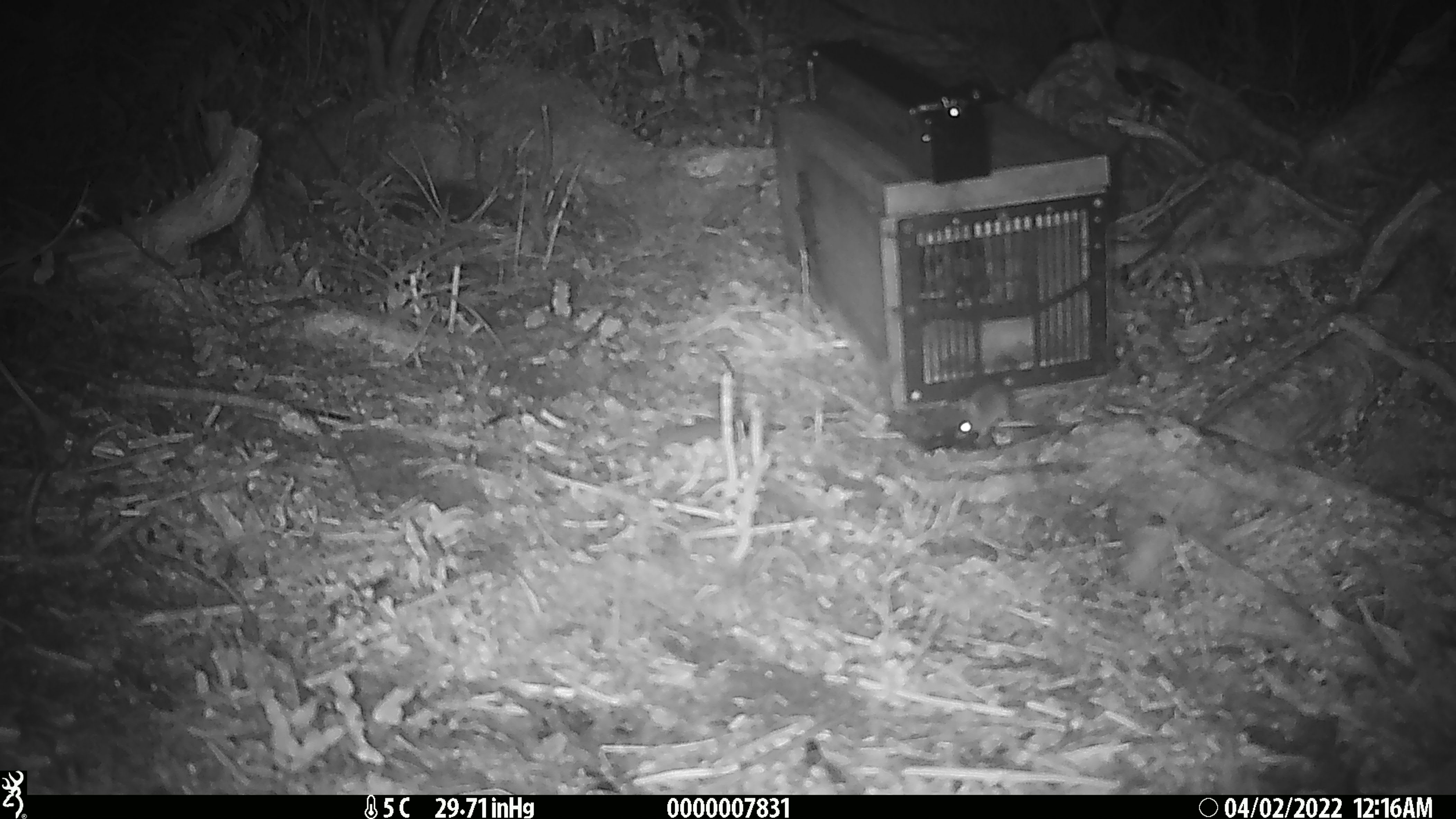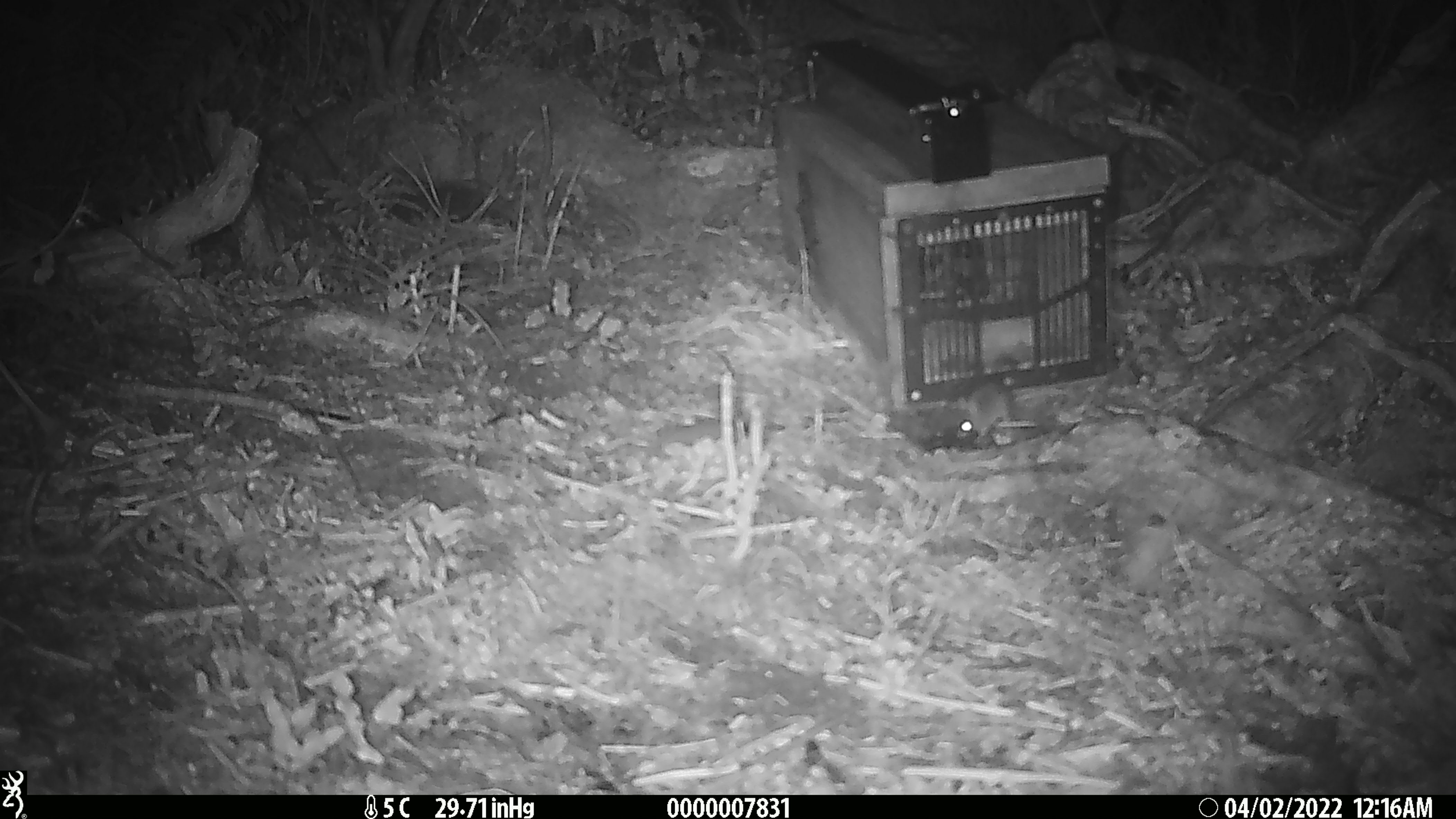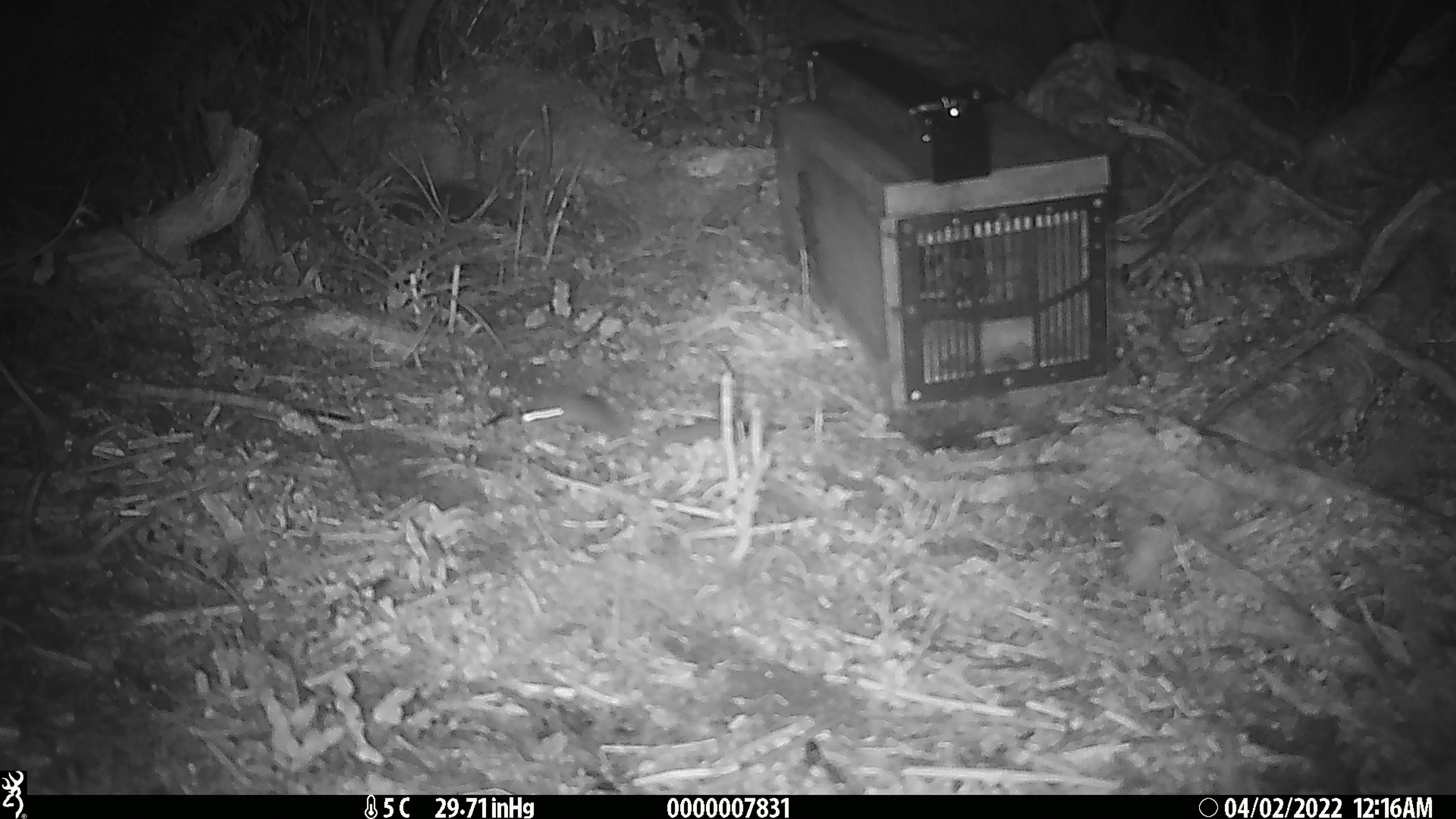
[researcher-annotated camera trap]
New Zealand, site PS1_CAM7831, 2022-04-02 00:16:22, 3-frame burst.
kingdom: Animalia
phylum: Chordata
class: Mammalia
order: Rodentia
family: Muridae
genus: Mus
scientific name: Mus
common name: mouse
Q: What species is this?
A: Mouse (Mus).